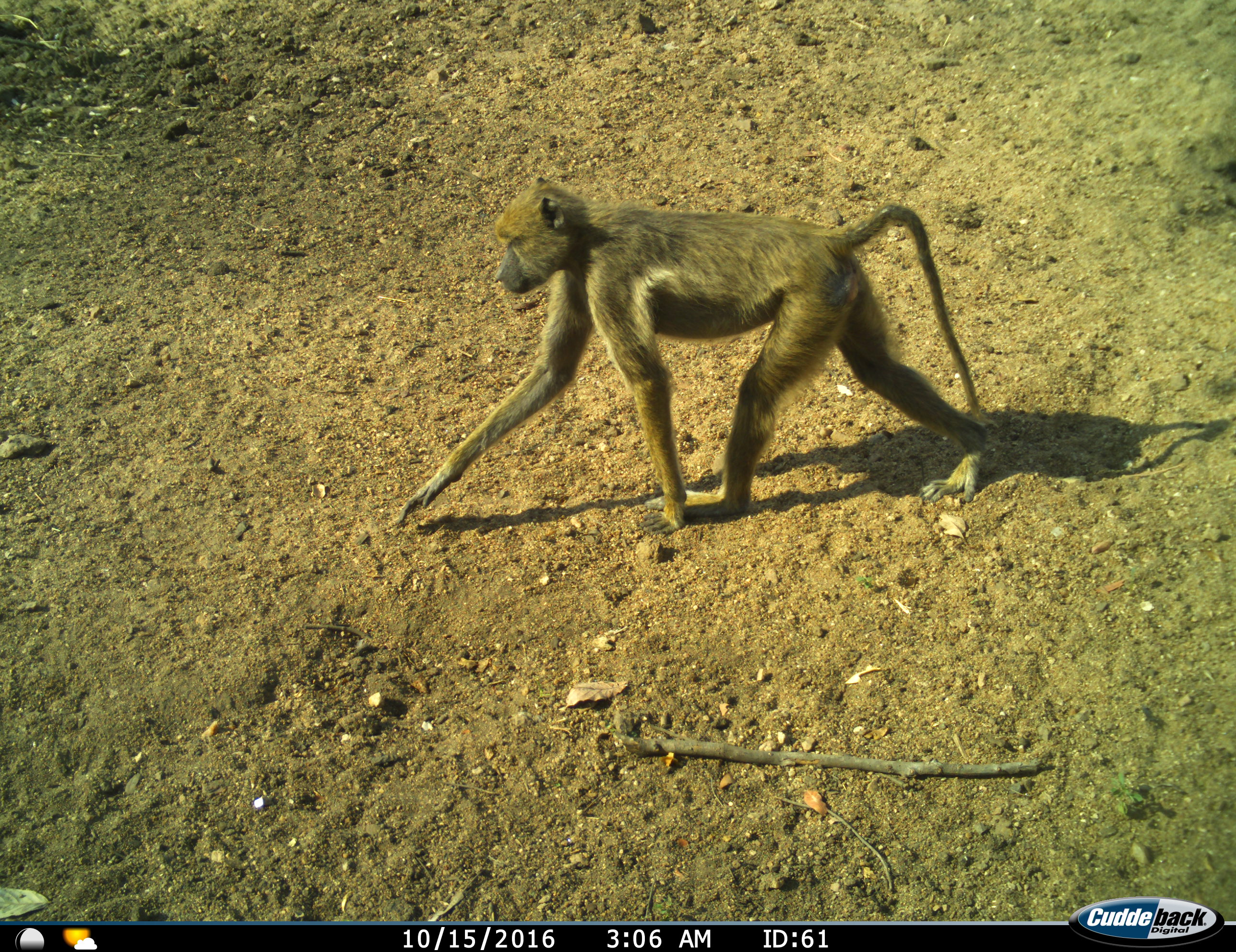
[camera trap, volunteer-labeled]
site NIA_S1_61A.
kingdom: Animalia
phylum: Chordata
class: Mammalia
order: Primates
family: Cercopithecidae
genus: Papio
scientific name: Papio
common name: baboon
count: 1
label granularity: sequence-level